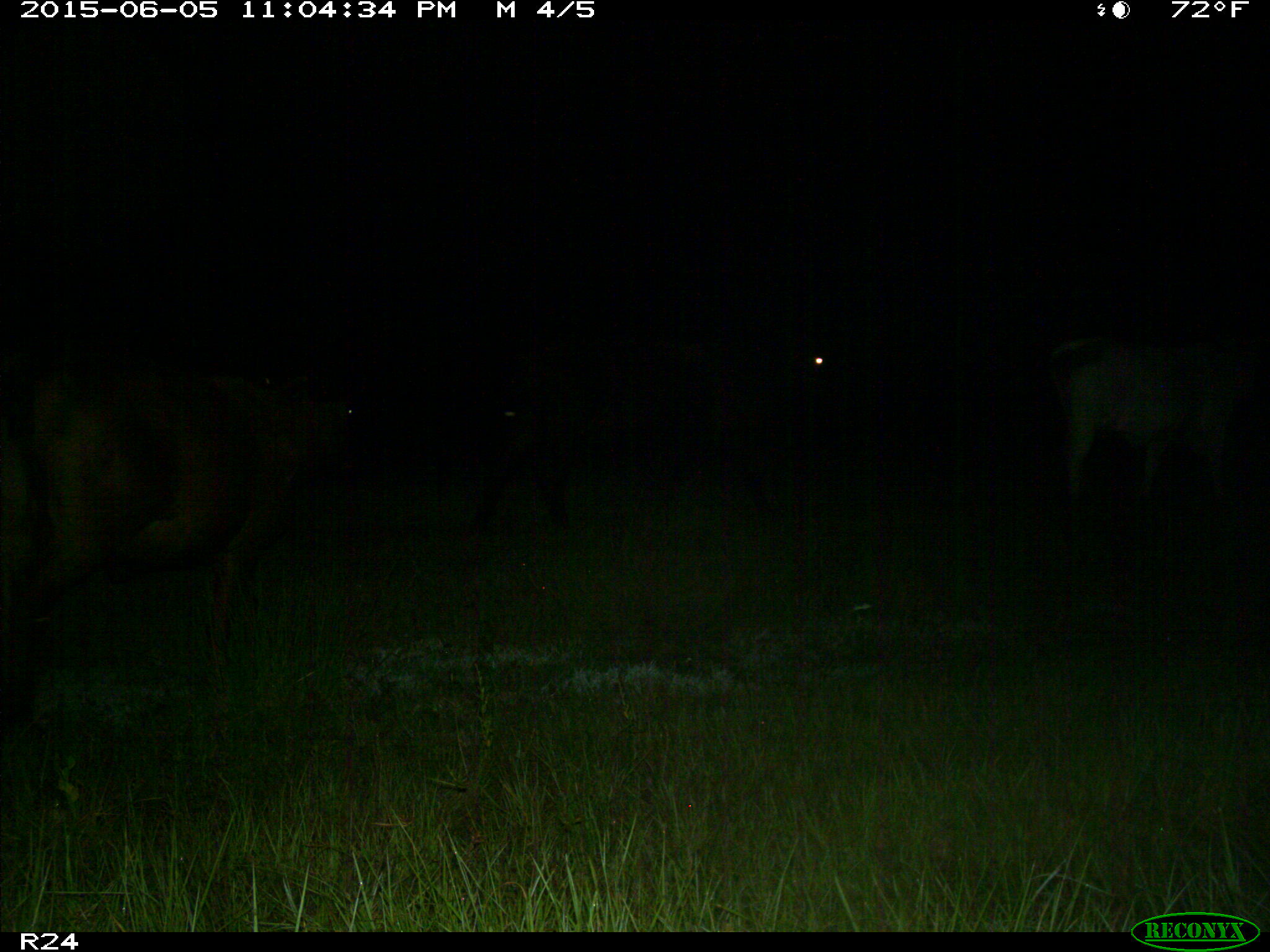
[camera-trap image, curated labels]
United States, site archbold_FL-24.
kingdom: Animalia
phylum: Chordata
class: Mammalia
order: Artiodactyla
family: Bovidae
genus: Bos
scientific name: Bos taurus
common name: domestic cow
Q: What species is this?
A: Bos taurus (domestic cow).